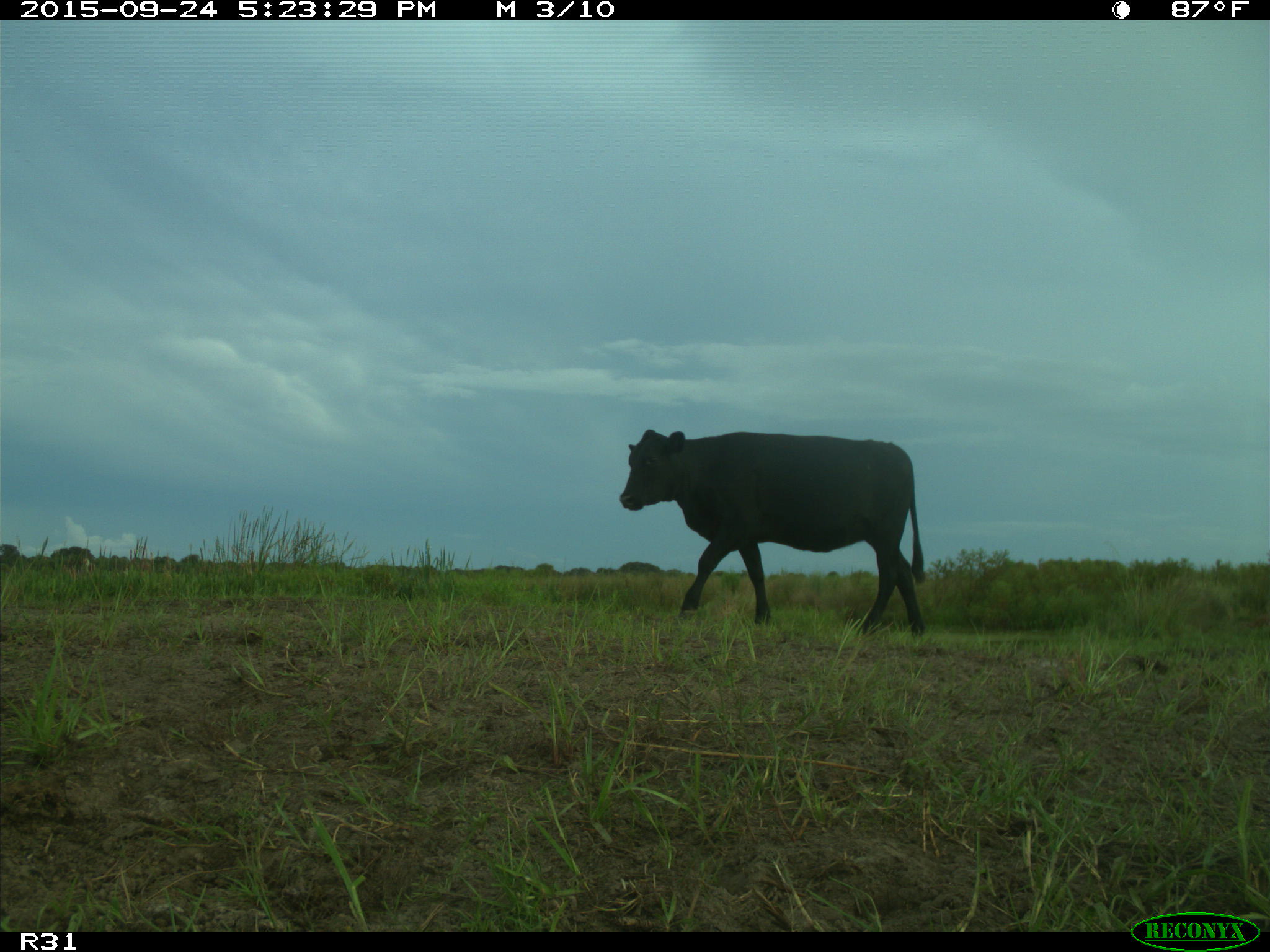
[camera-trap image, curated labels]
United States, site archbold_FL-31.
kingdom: Animalia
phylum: Chordata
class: Mammalia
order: Artiodactyla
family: Bovidae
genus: Bos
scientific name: Bos taurus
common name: domestic cow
Bos taurus (domestic cow).